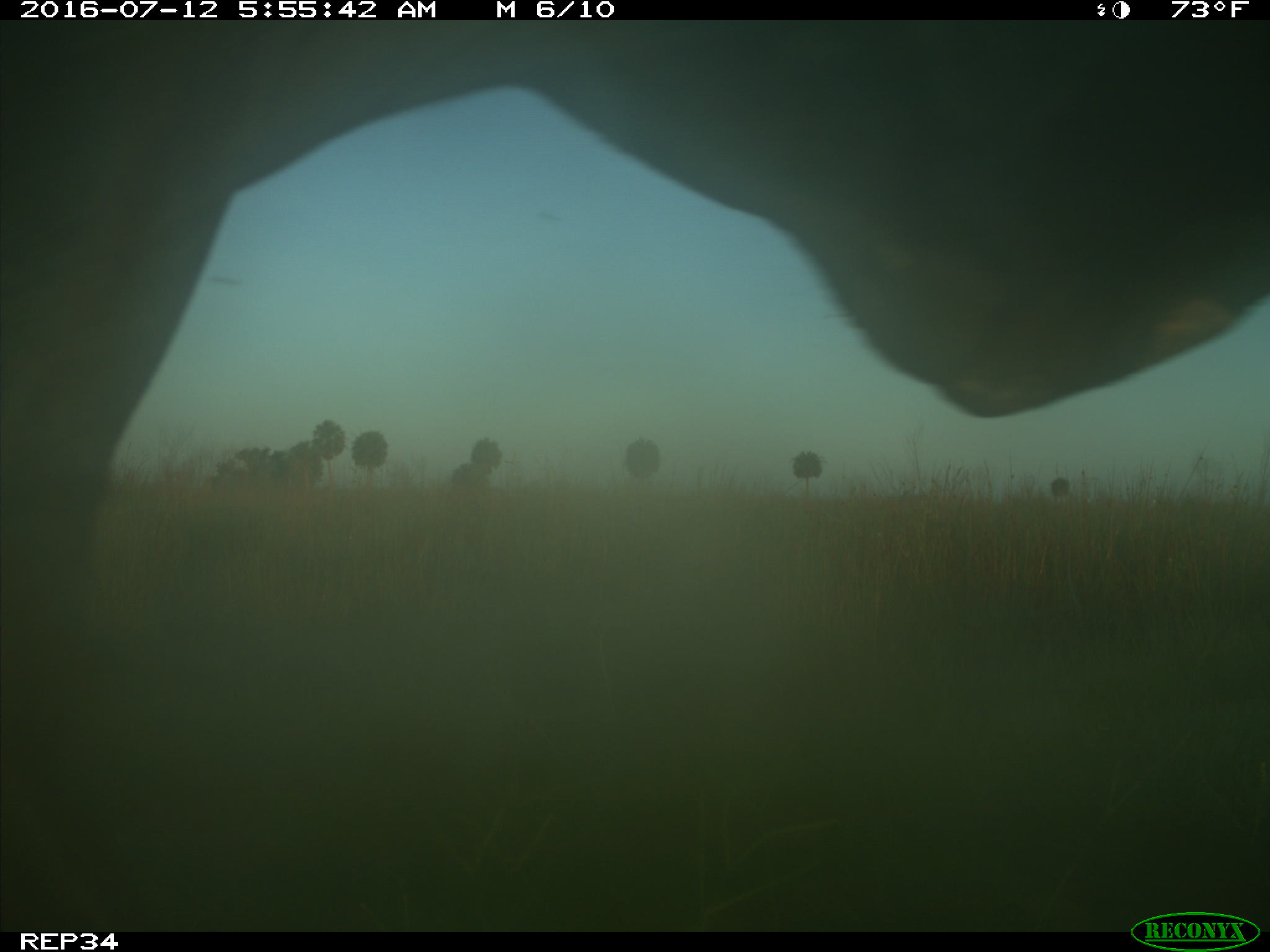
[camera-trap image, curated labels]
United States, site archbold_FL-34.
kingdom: Animalia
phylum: Chordata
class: Mammalia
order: Artiodactyla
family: Bovidae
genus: Bos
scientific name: Bos taurus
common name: domestic cow